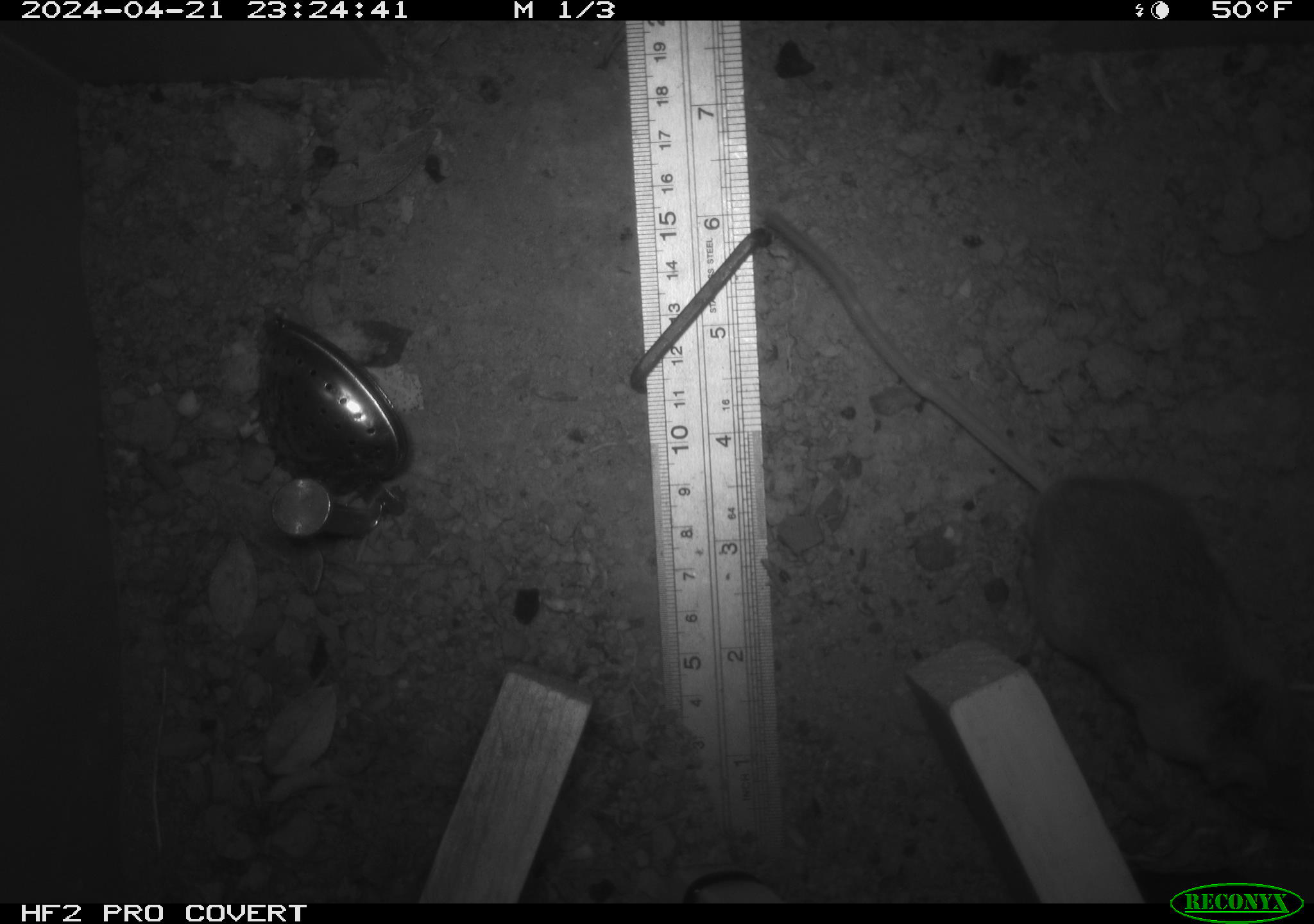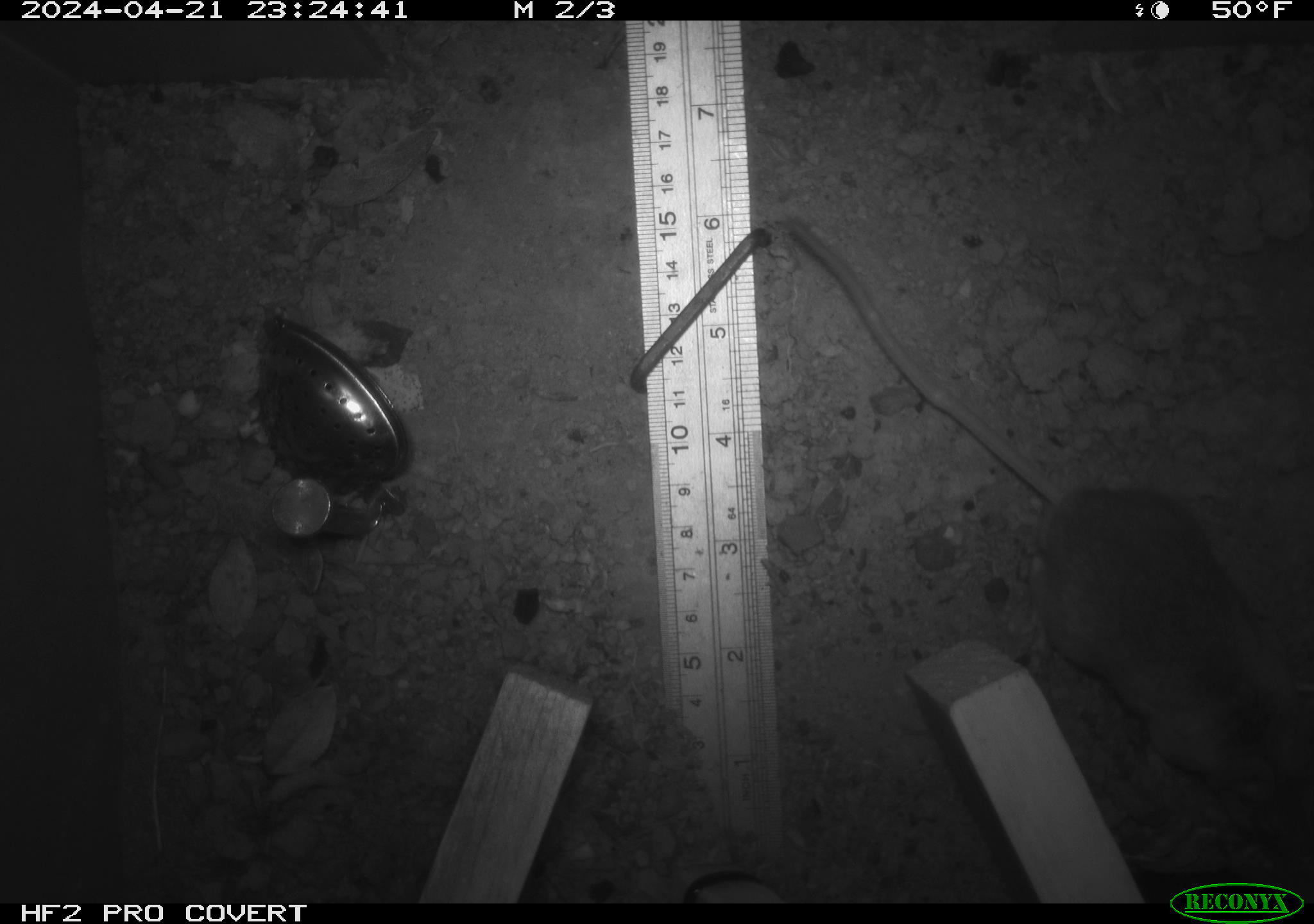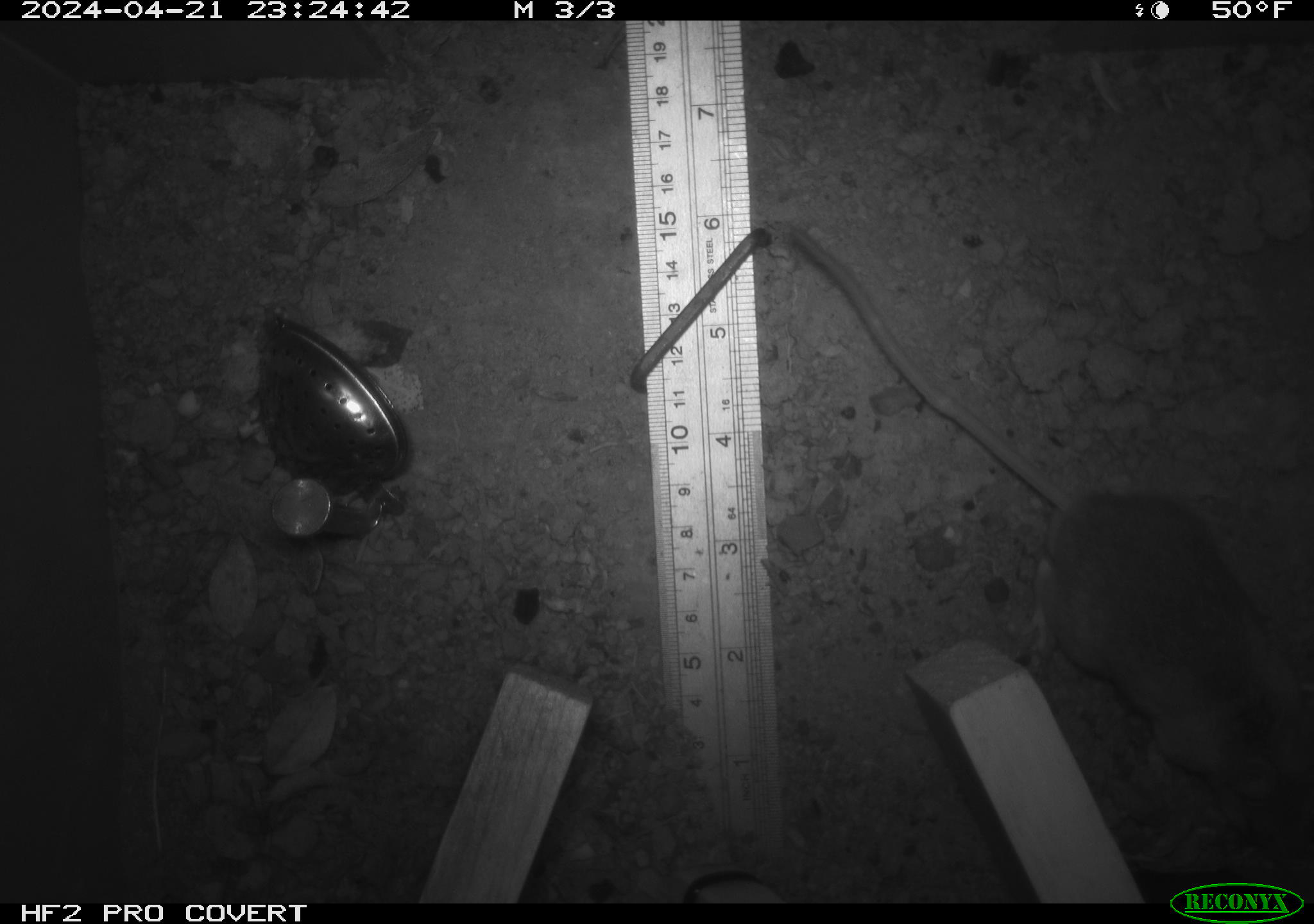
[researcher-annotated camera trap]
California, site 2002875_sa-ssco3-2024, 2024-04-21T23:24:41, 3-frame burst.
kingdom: Animalia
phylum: Chordata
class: Mammalia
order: Rodentia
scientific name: Rodentia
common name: rodent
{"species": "rodent (Rodentia)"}